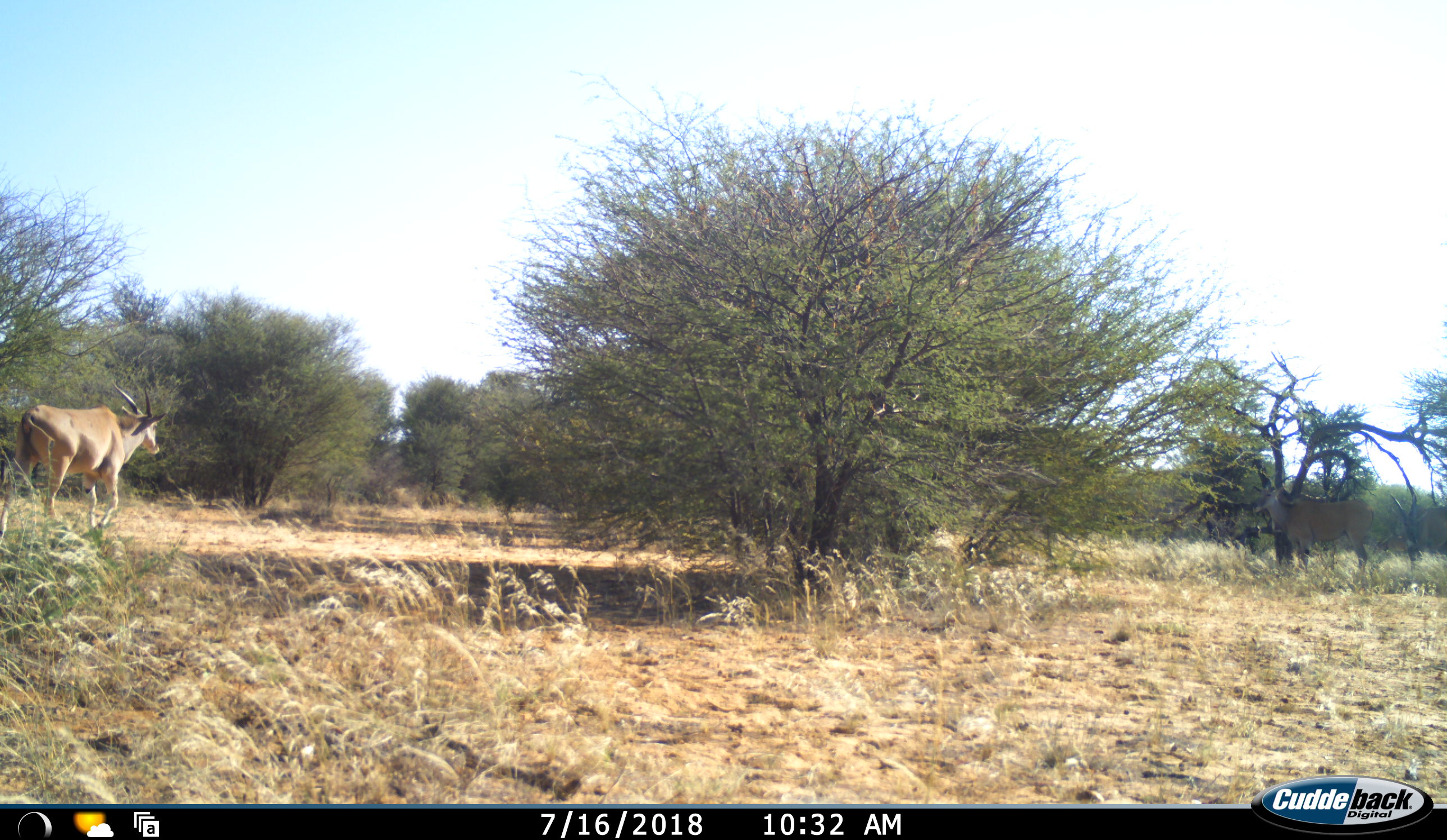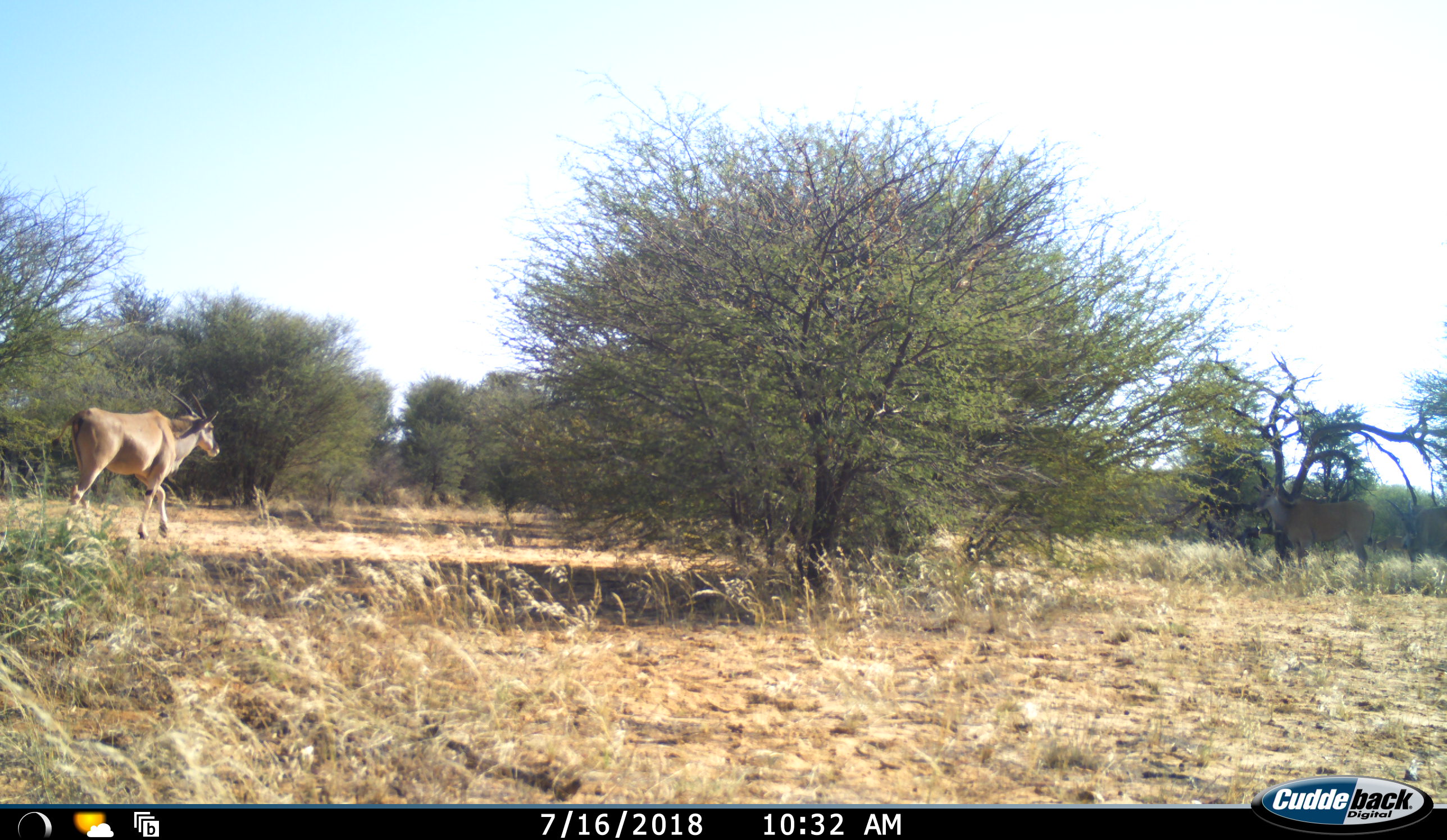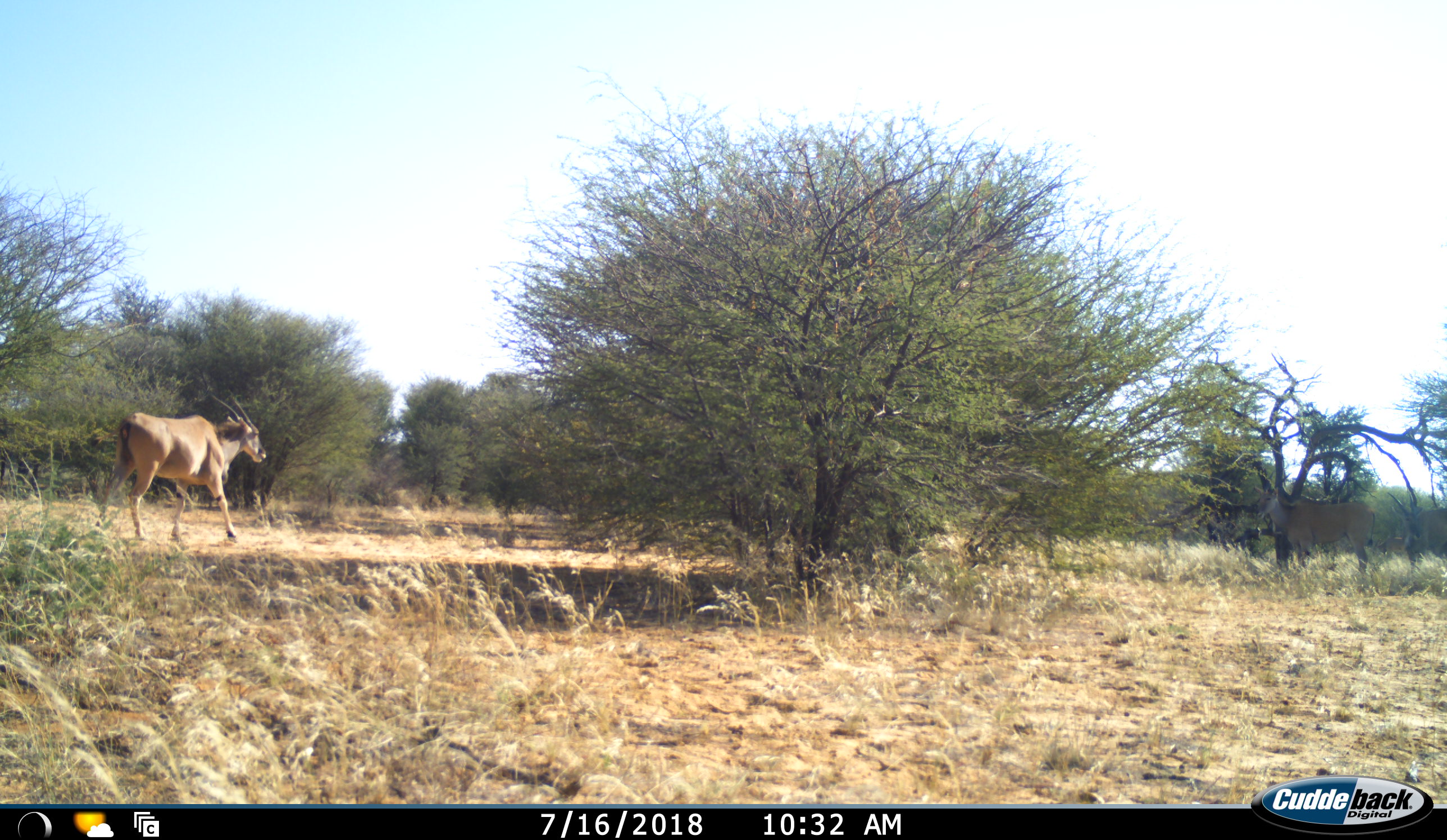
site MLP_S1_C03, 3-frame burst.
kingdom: Animalia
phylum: Chordata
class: Mammalia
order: Artiodactyla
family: Bovidae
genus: Tragelaphus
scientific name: Tragelaphus oryx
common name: eland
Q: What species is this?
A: Eland (Tragelaphus oryx).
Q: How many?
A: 2.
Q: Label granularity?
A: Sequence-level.